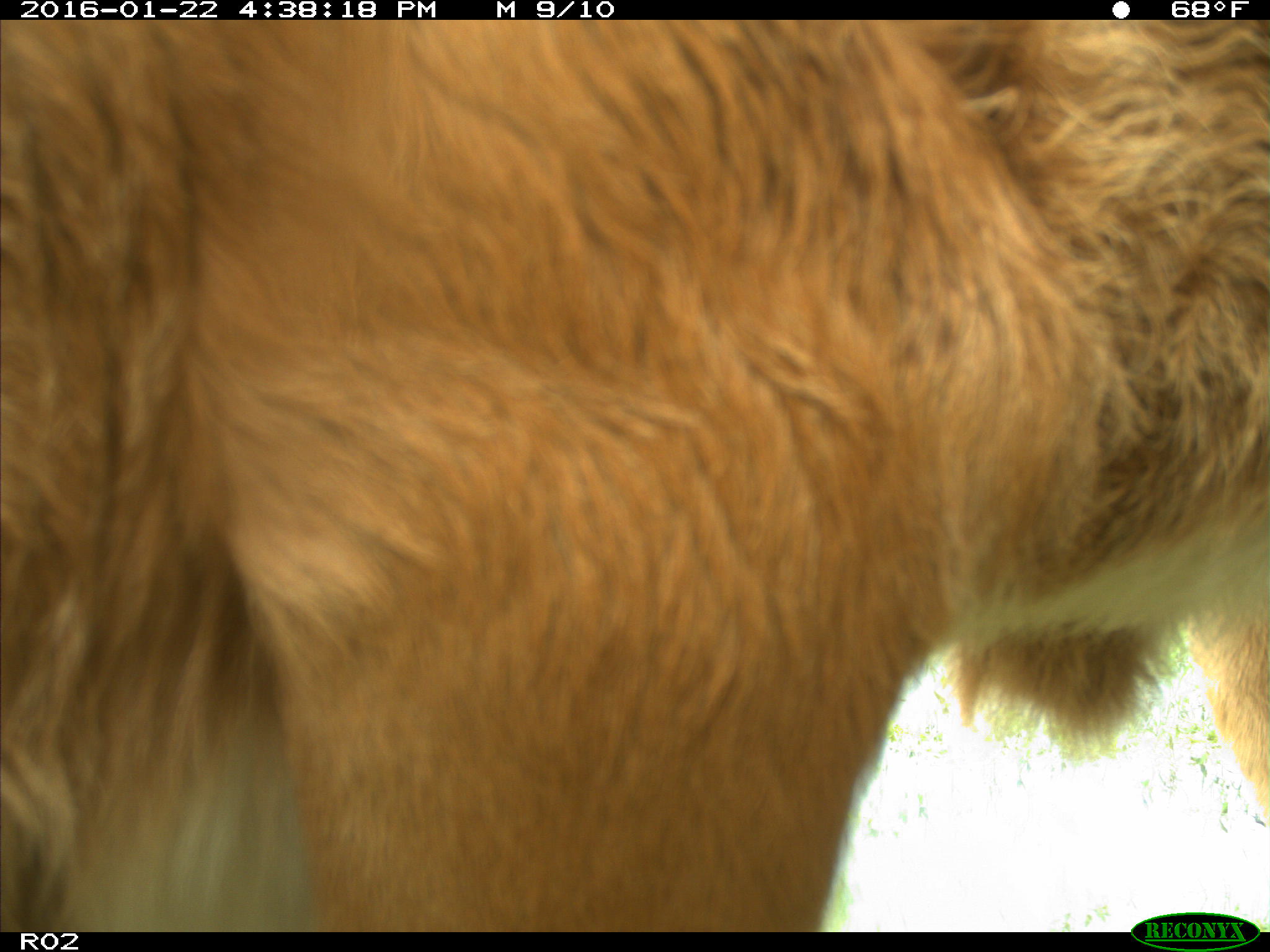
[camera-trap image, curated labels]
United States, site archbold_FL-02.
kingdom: Animalia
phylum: Chordata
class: Mammalia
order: Artiodactyla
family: Bovidae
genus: Bos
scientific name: Bos taurus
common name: domestic cow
Bos taurus (domestic cow).